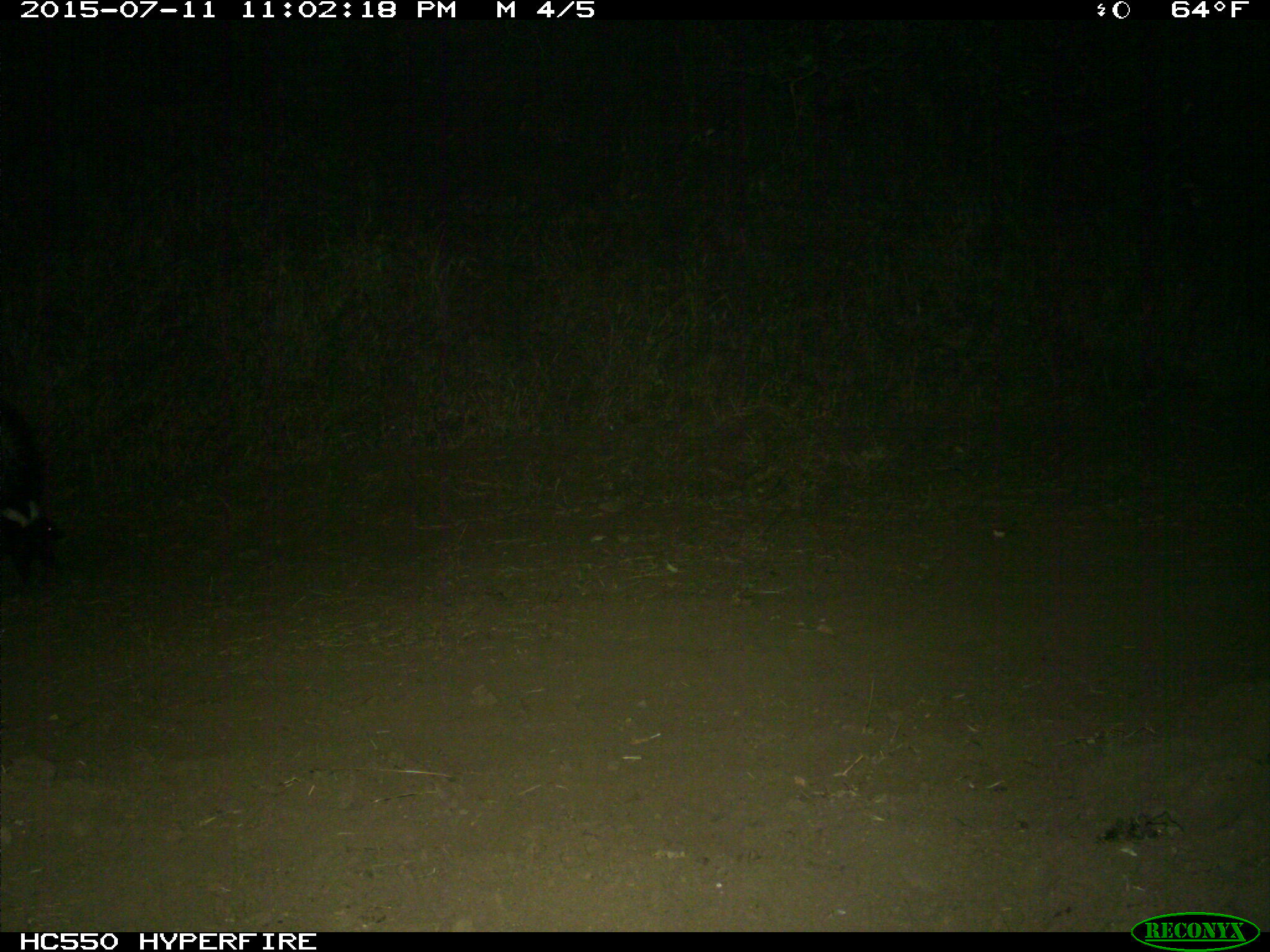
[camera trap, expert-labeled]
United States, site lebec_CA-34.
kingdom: Animalia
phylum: Chordata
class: Mammalia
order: Carnivora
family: Mephitidae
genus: Mephitis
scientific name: Mephitis mephitis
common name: striped skunk